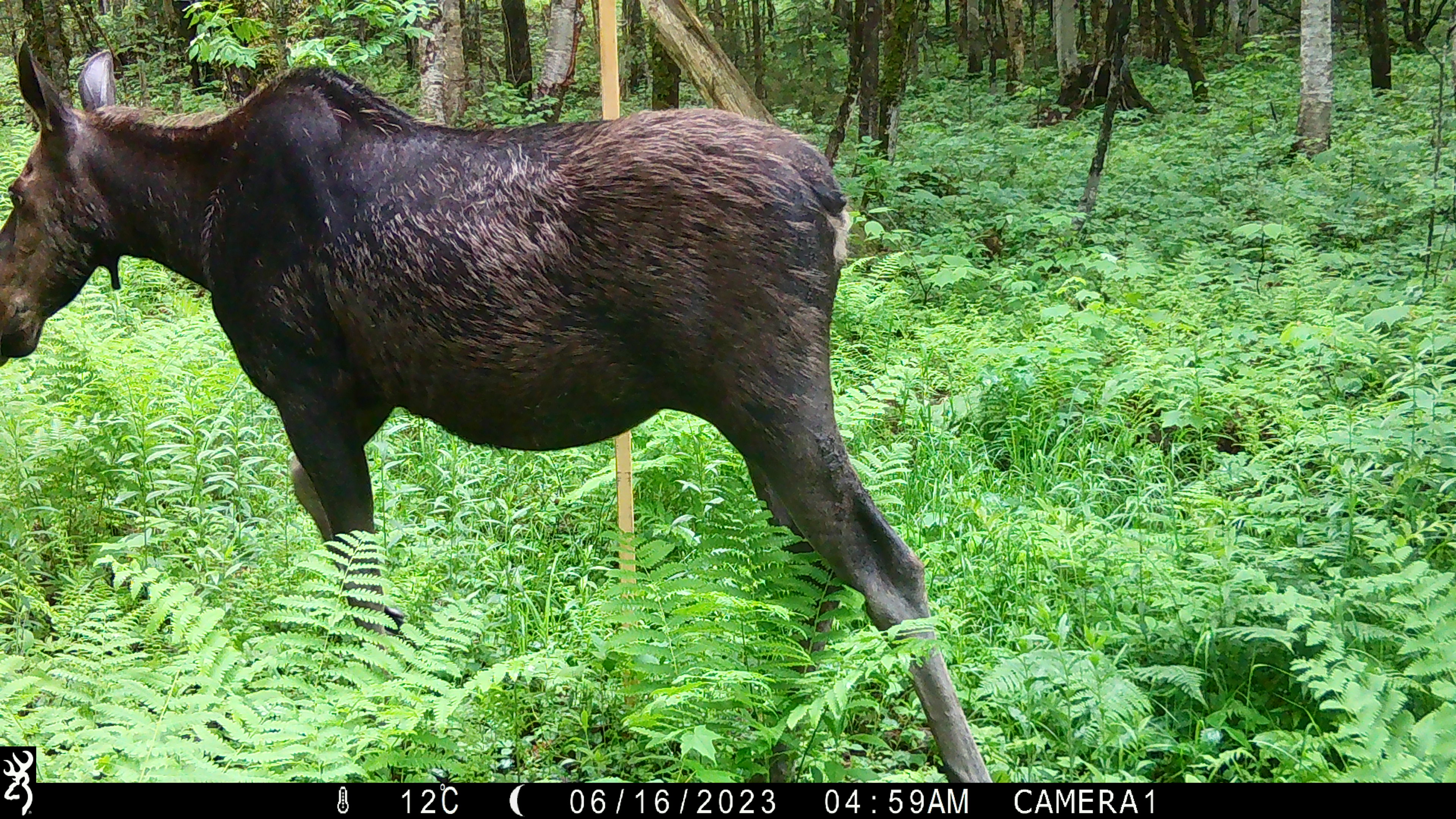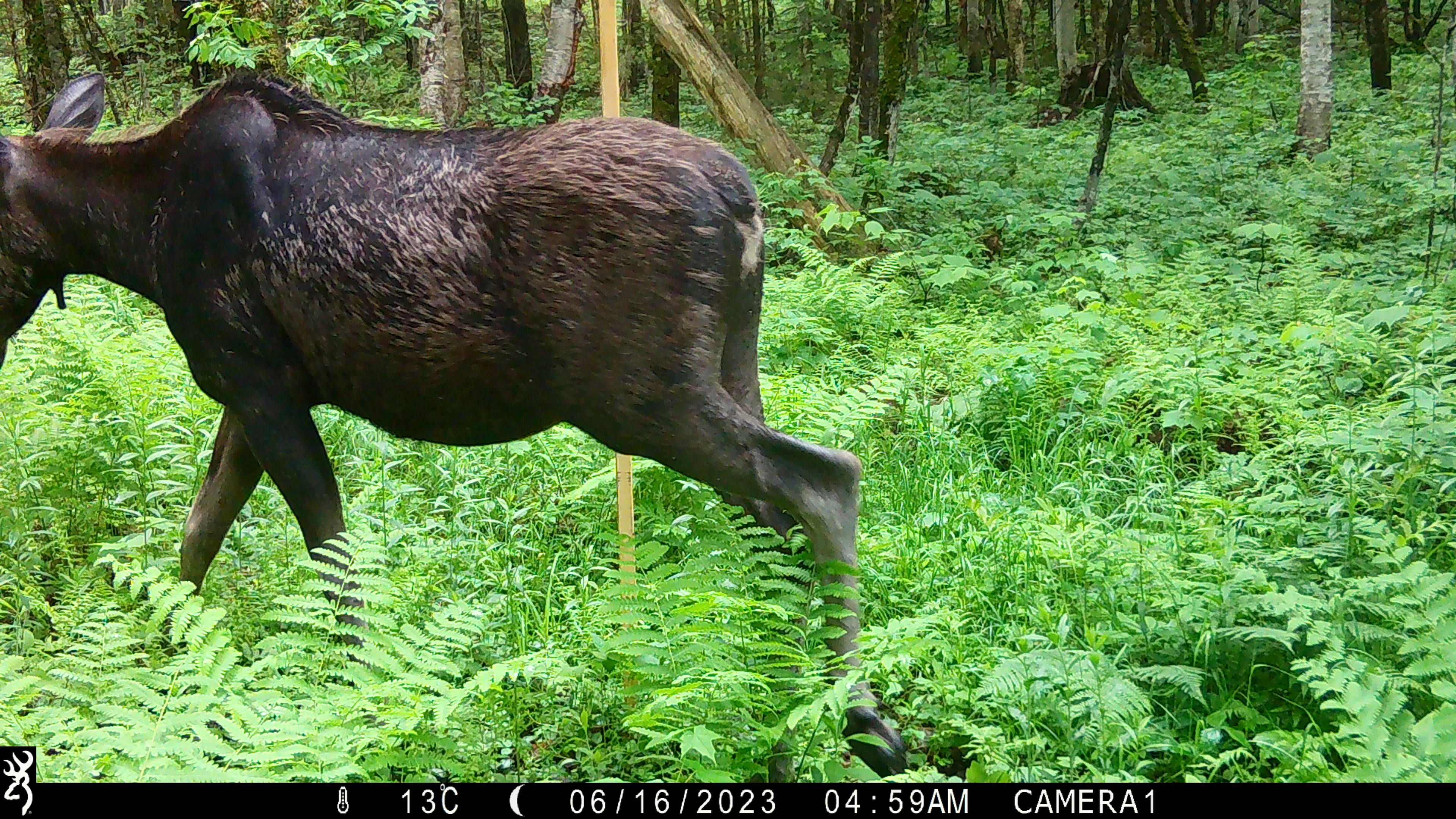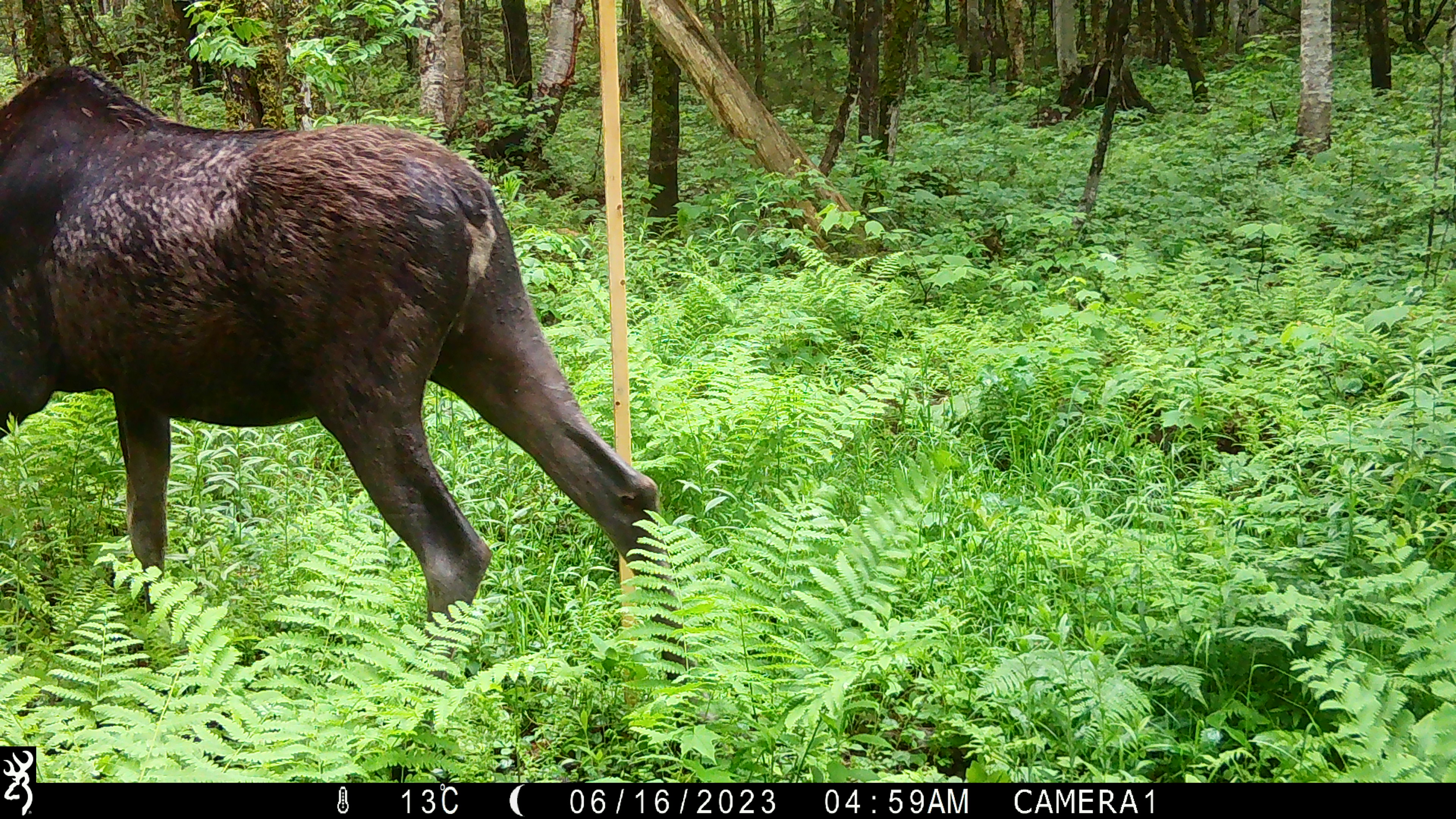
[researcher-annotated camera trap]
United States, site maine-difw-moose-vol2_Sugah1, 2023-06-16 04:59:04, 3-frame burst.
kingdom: Animalia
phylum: Chordata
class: Mammalia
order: Artiodactyla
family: Cervidae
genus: Alces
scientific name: Alces alces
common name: moose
Moose (Alces alces).